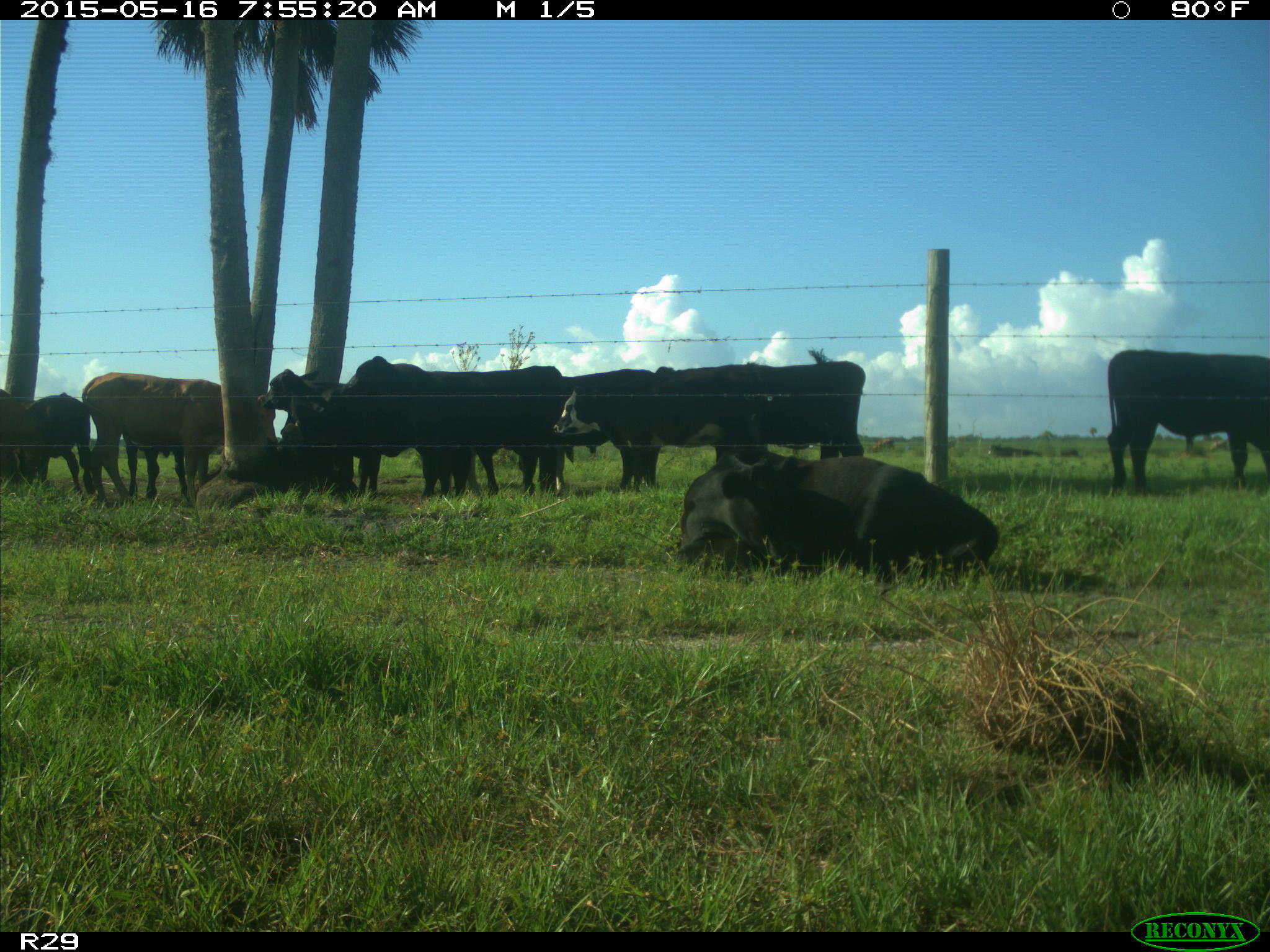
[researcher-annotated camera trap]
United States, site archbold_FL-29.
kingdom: Animalia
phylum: Chordata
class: Mammalia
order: Artiodactyla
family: Bovidae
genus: Bos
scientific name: Bos taurus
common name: domestic cow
Bos taurus (domestic cow).